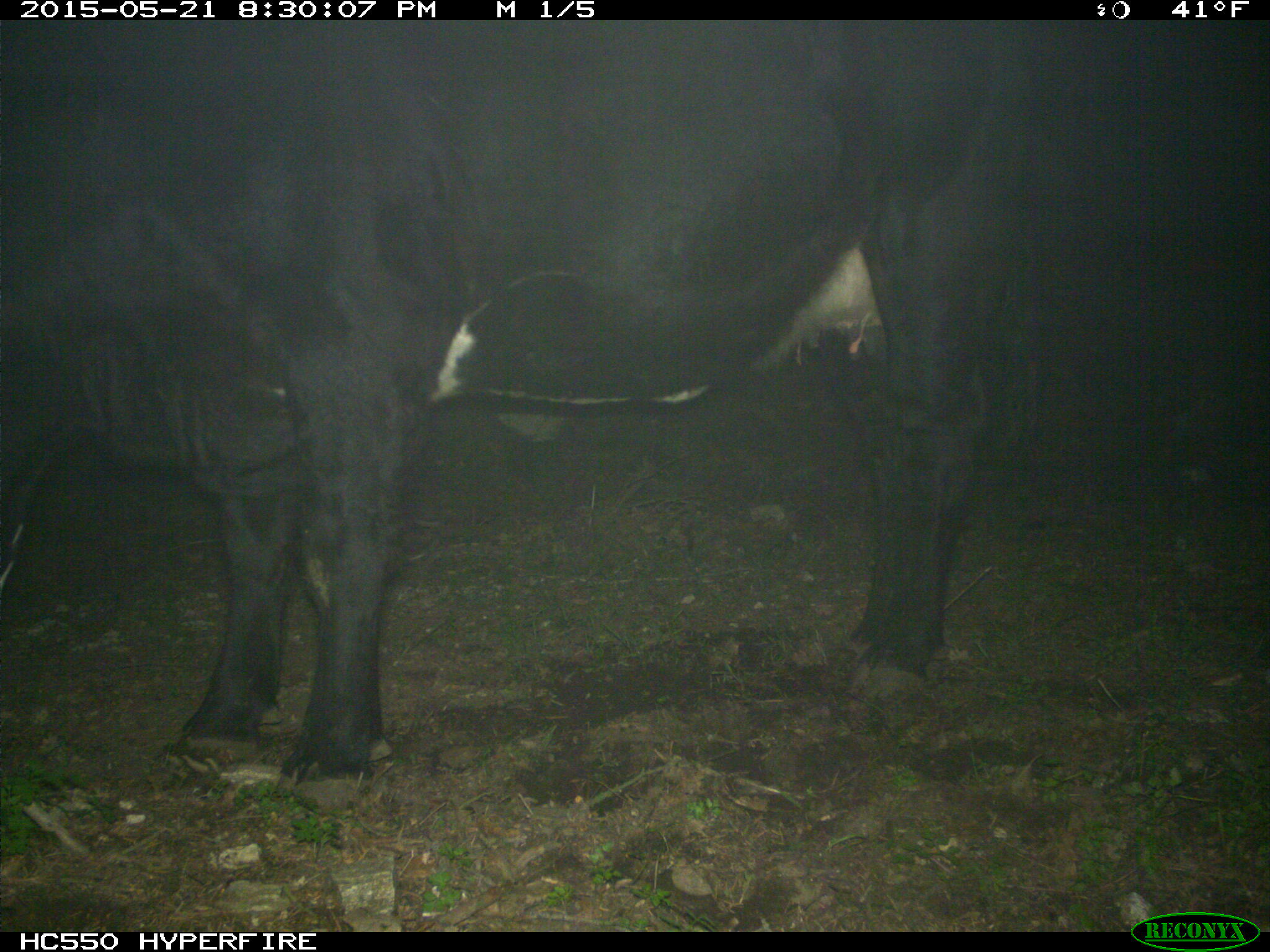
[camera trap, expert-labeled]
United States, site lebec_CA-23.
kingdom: Animalia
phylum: Chordata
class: Mammalia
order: Artiodactyla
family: Bovidae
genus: Bos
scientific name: Bos taurus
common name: domestic cow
Bos taurus (domestic cow).